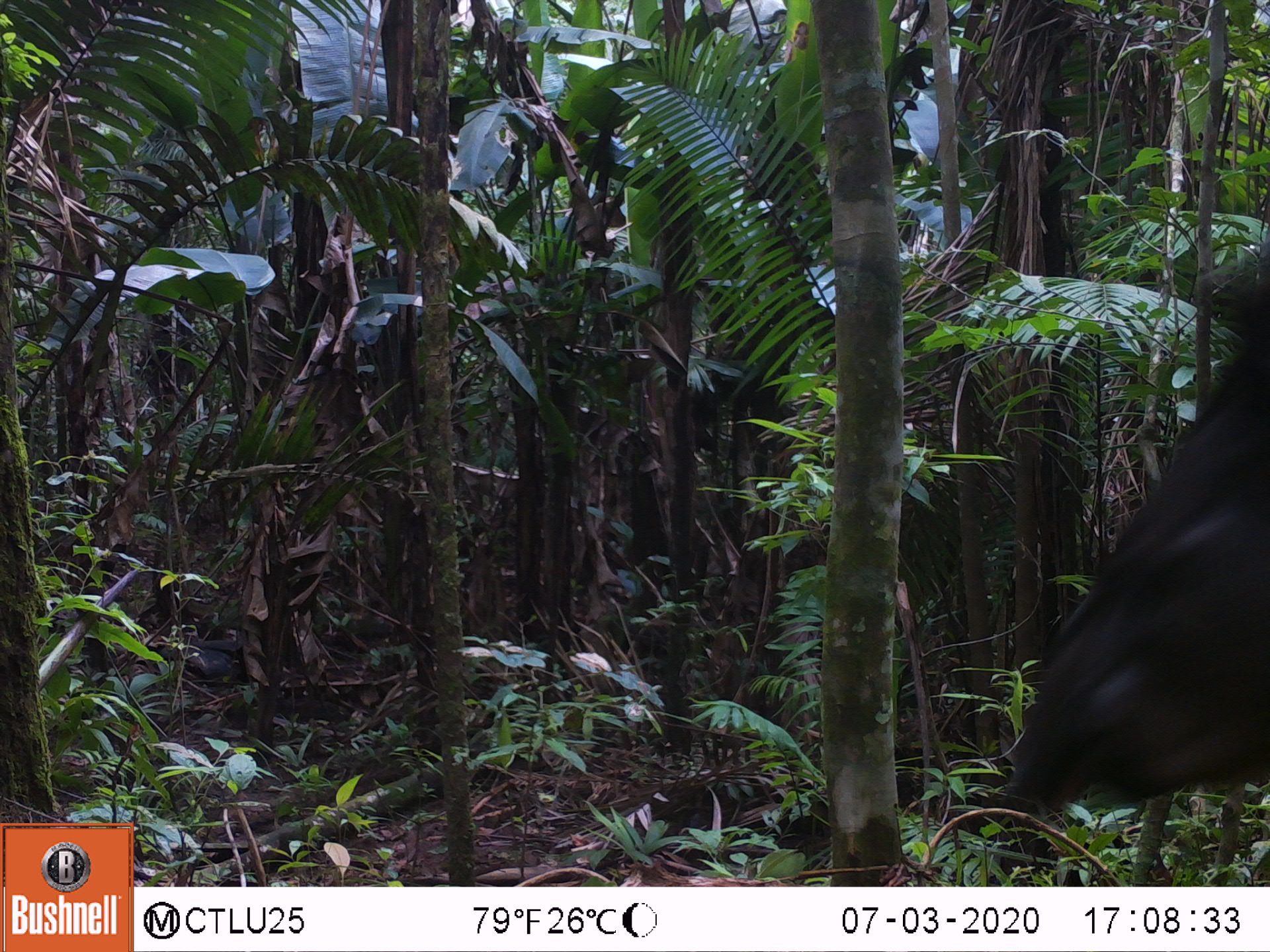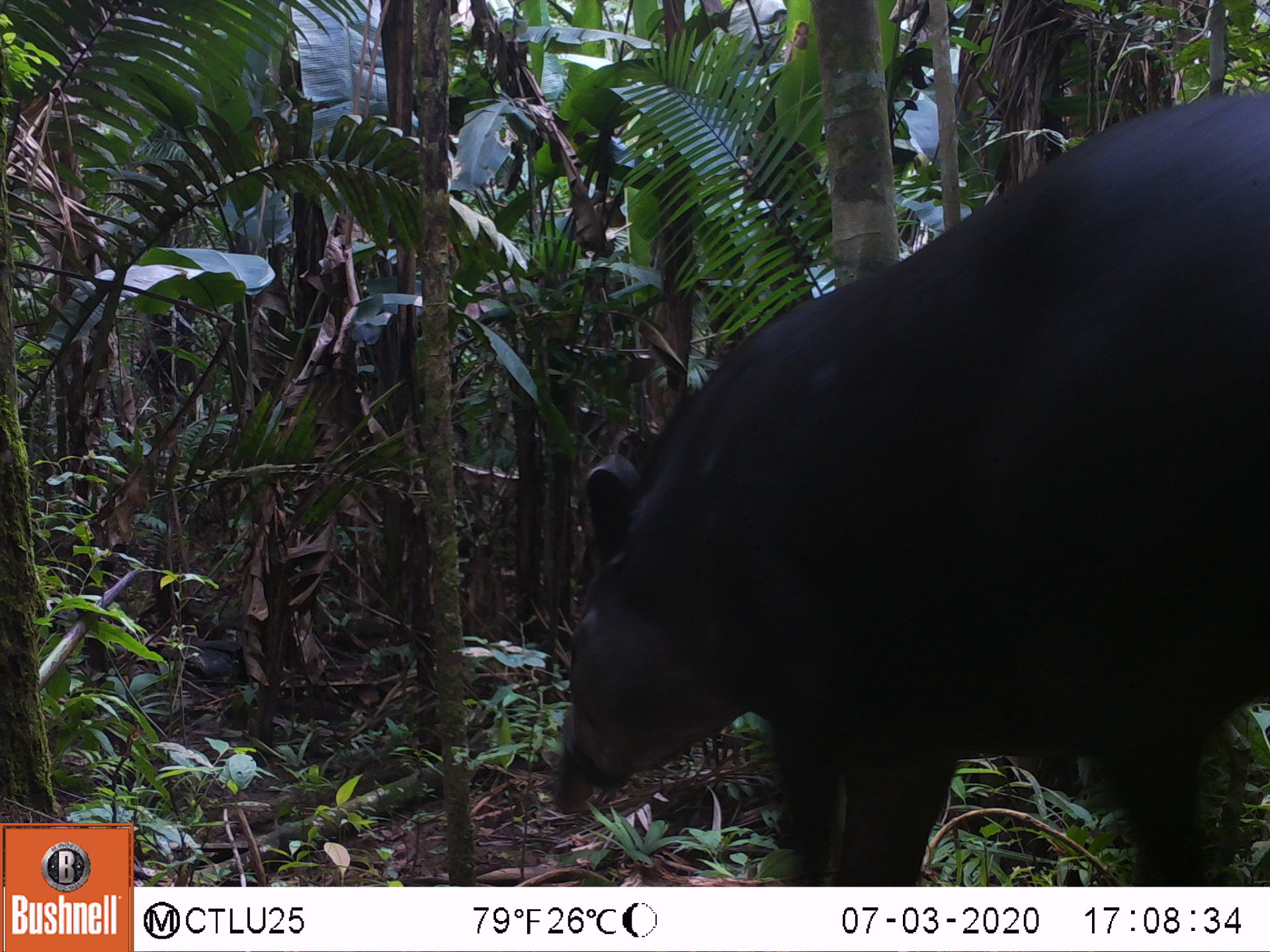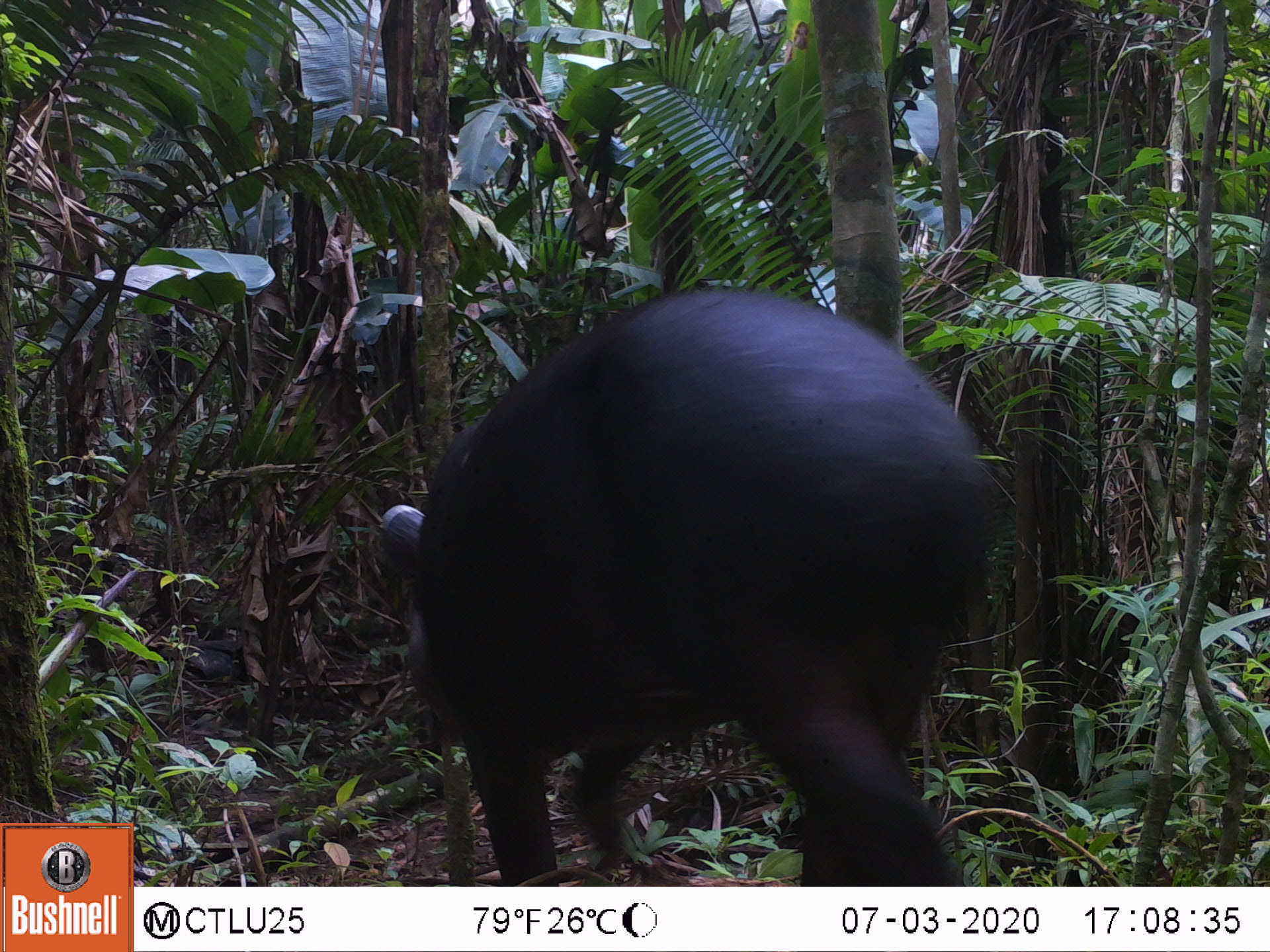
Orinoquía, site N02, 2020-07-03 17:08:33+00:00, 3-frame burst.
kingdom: Animalia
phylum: Chordata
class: Mammalia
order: Perissodactyla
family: Tapiridae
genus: Tapirus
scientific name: Tapirus terrestris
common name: lowland tapir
Lowland tapir (Tapirus terrestris).